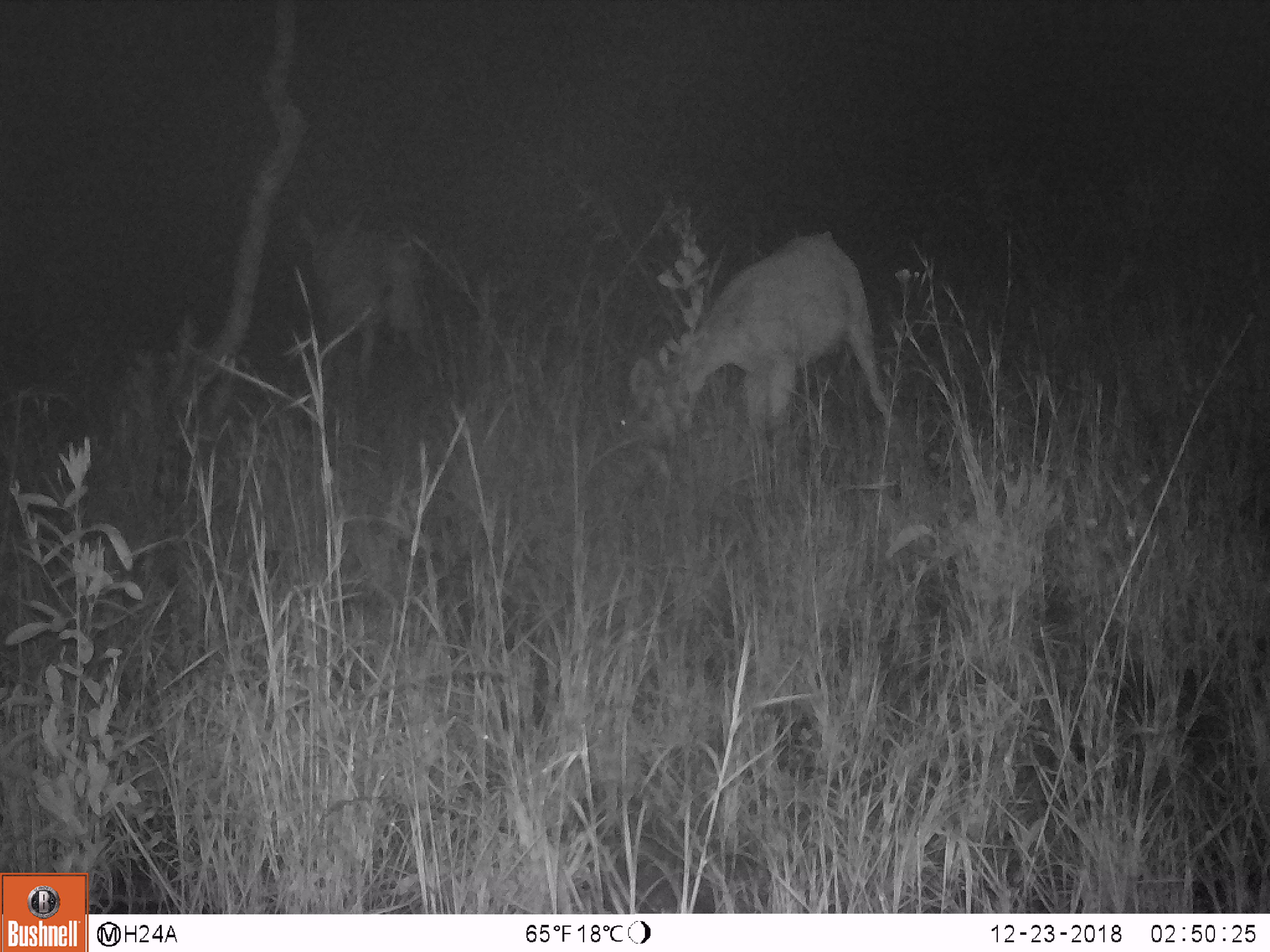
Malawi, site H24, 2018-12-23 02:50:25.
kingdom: Animalia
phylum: Chordata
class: Mammalia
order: Artiodactyla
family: Bovidae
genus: Redunca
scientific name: Redunca arundinum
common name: southern reedbuck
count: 2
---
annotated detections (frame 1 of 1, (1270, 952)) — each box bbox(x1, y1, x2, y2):
southern reedbuck: bbox(602, 225, 889, 469); bbox(298, 203, 438, 388)